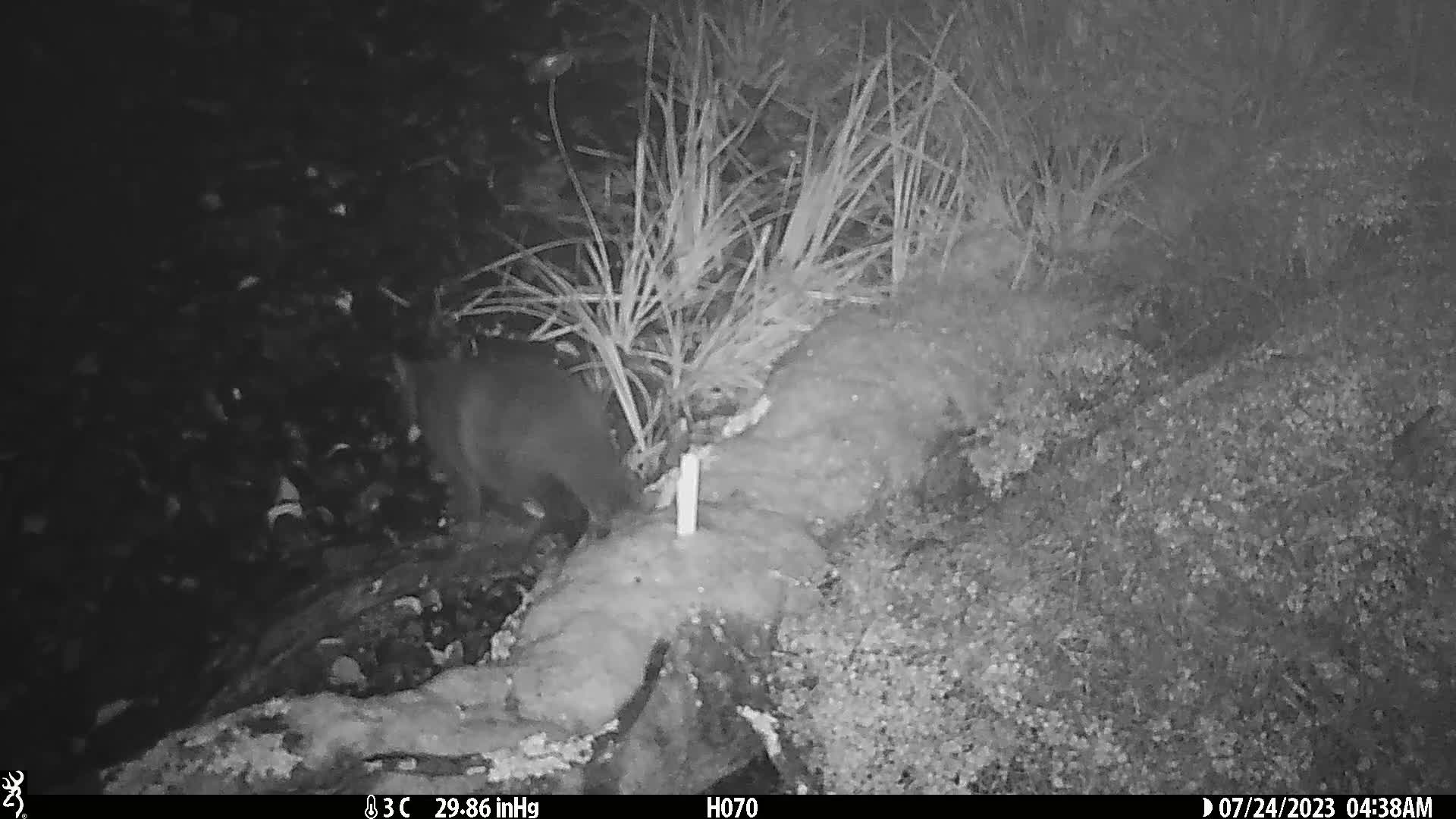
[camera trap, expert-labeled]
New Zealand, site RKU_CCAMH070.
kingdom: Animalia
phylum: Chordata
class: Mammalia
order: Carnivora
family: Felidae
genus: Felis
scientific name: Felis catus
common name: domestic cat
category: cat